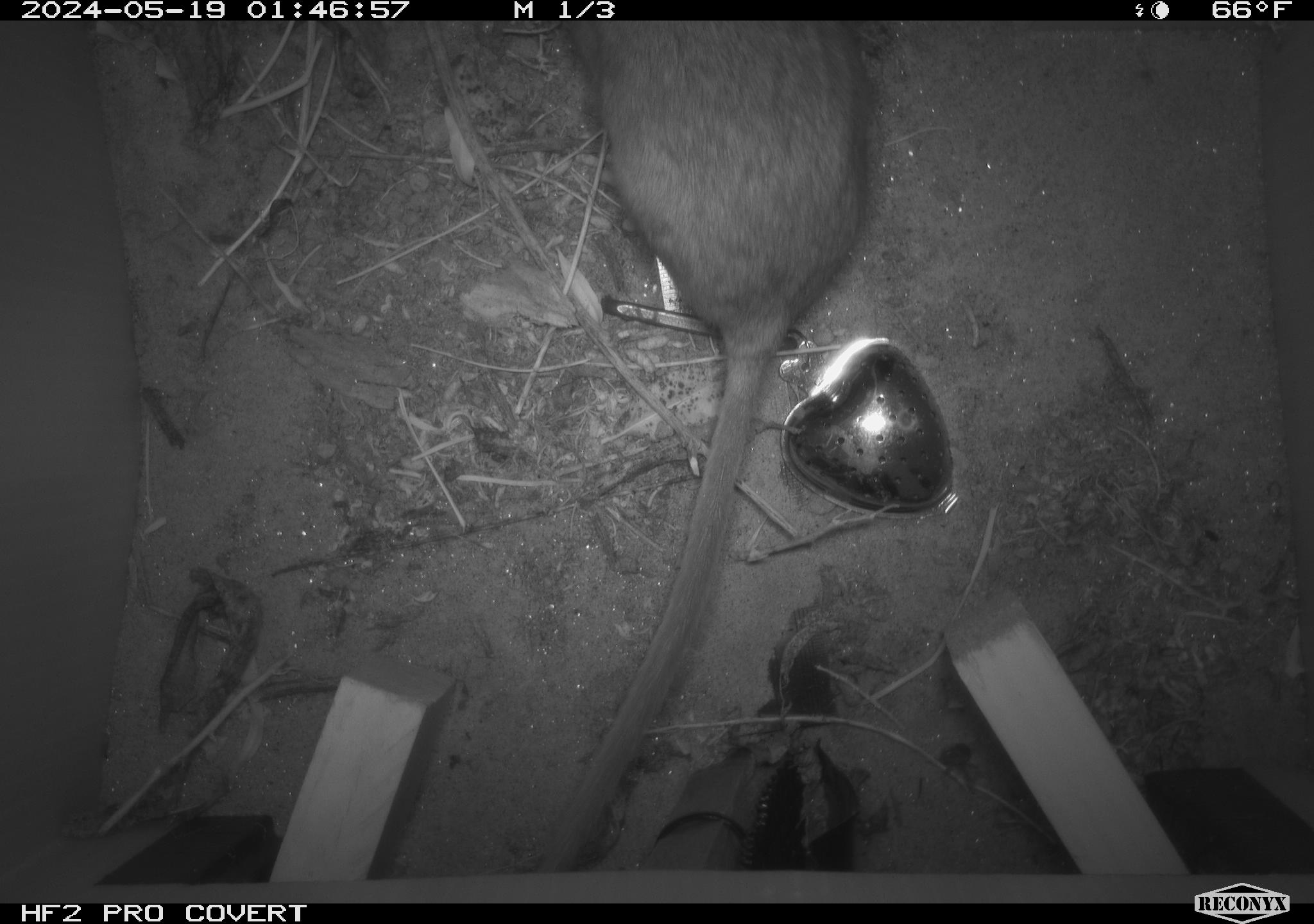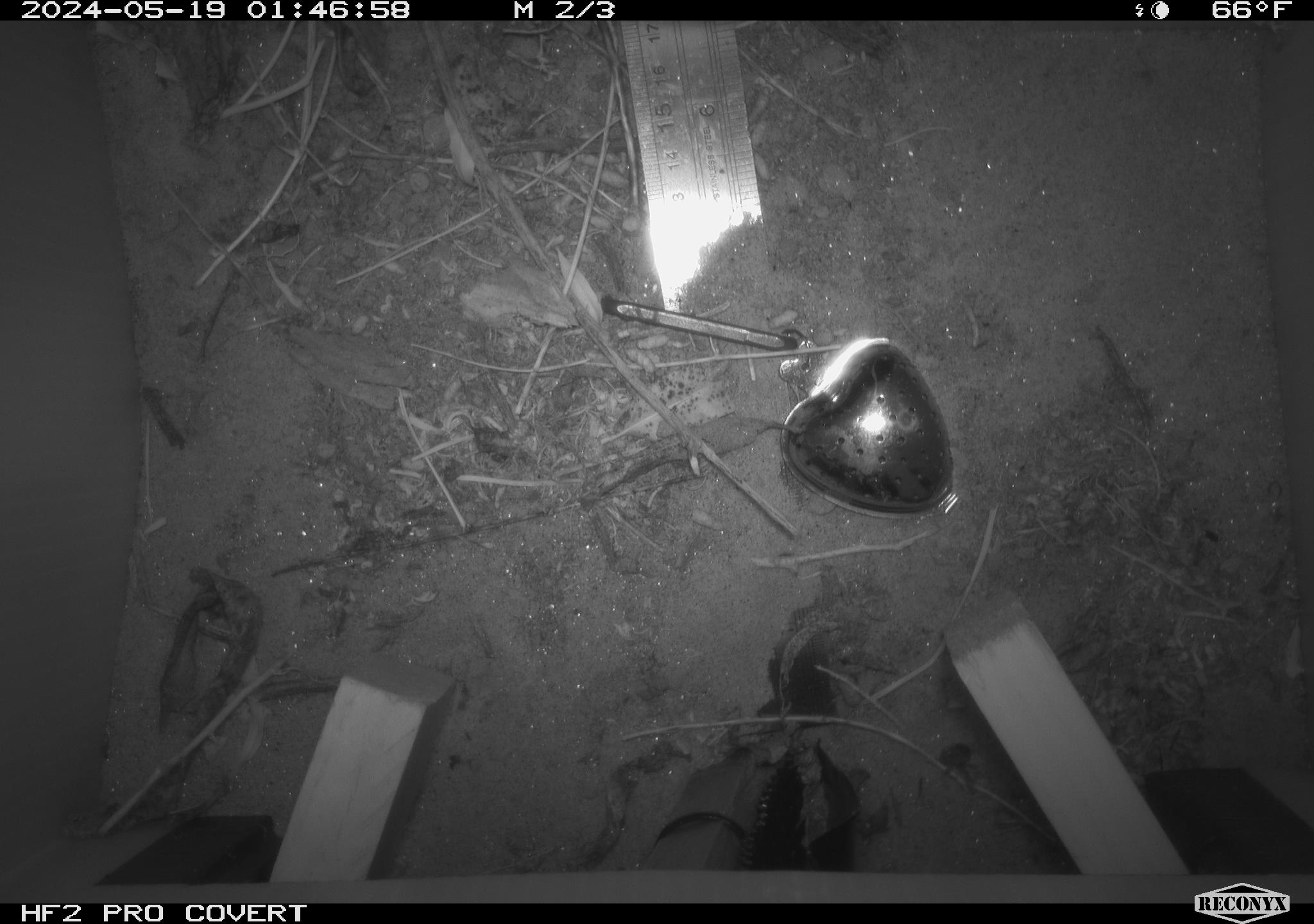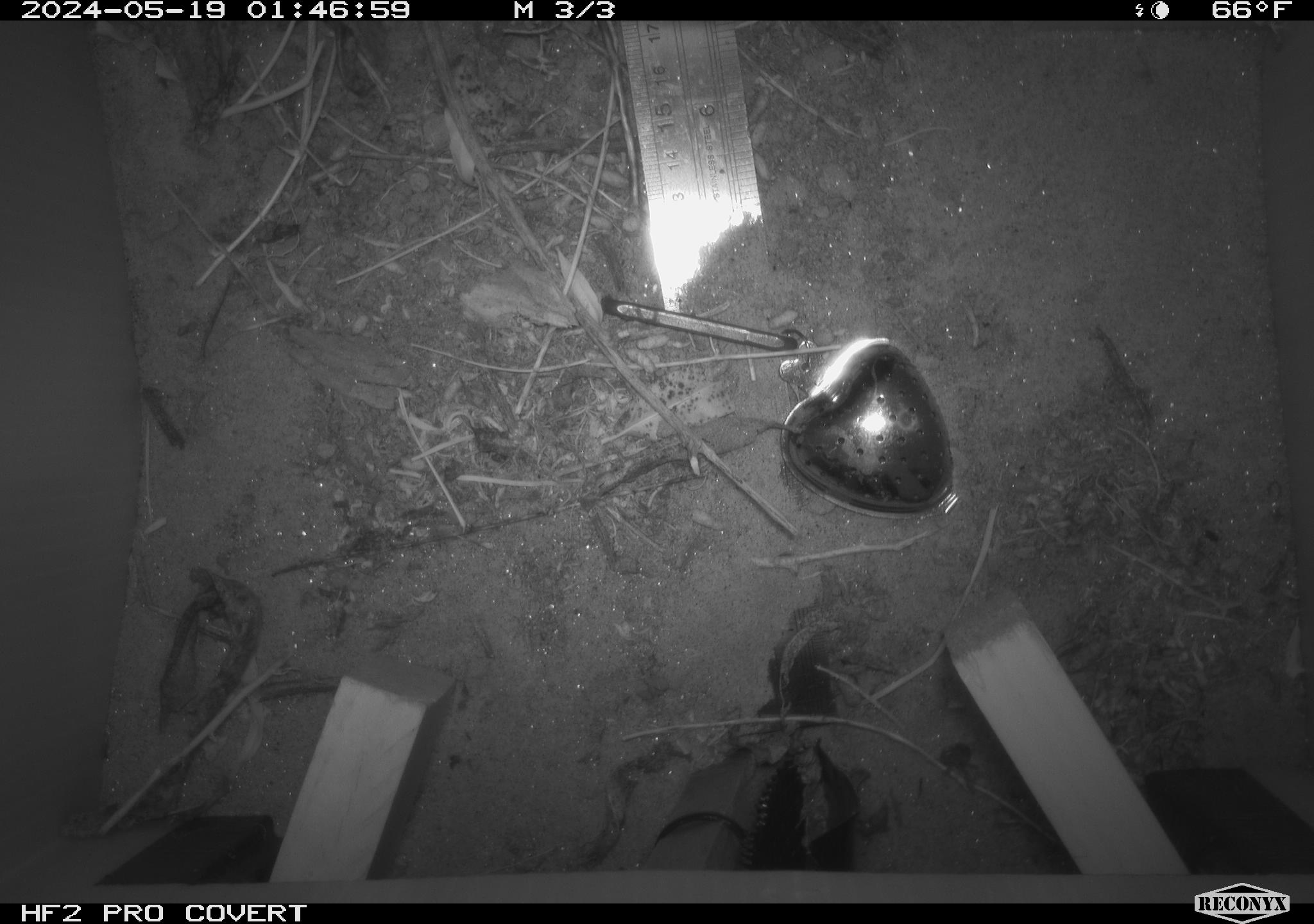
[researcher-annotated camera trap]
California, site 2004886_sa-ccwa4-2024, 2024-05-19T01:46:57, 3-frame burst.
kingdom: Animalia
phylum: Chordata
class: Mammalia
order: Rodentia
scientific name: Rodentia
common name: woodrat or rat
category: woodrat or rat species